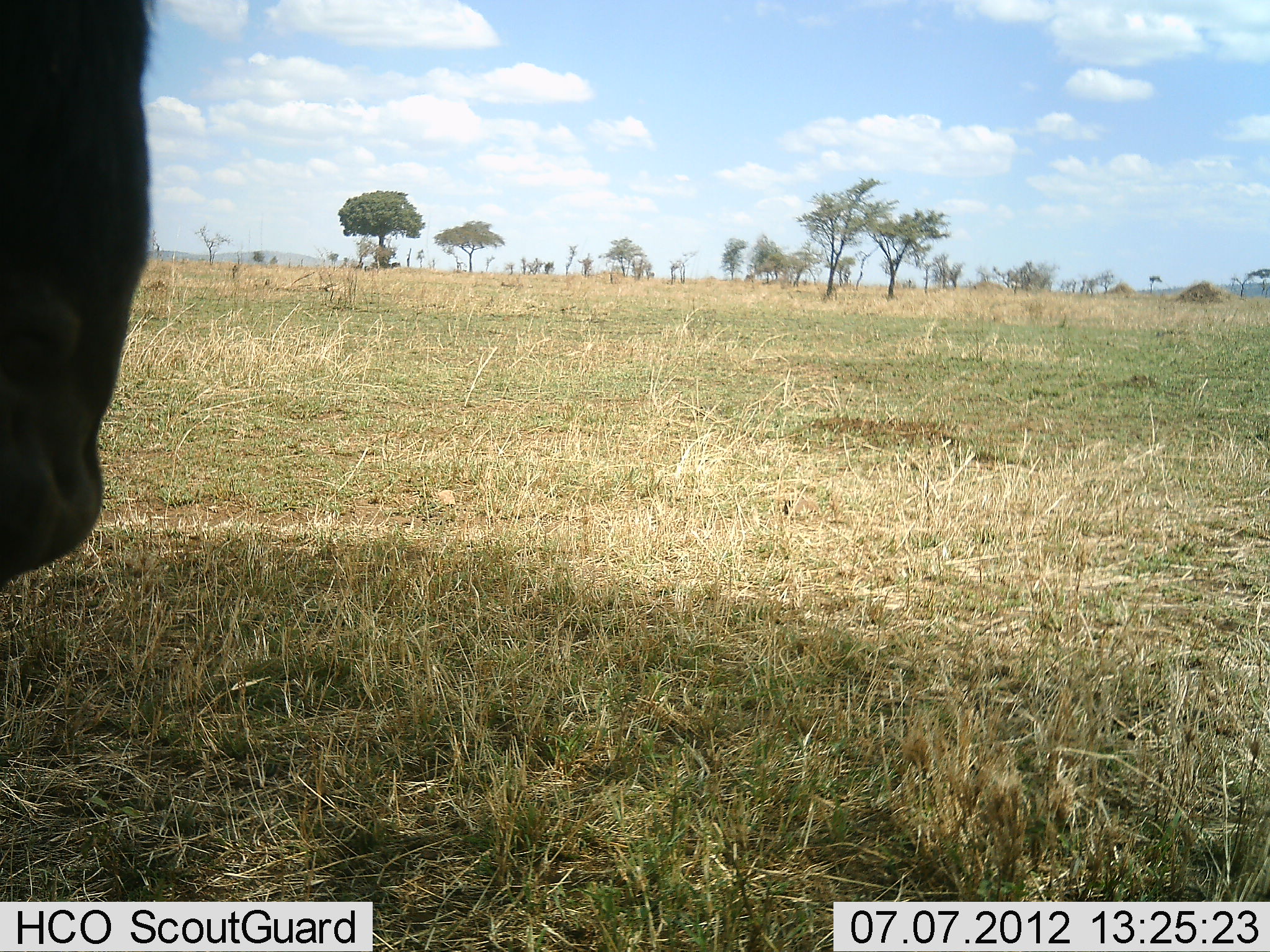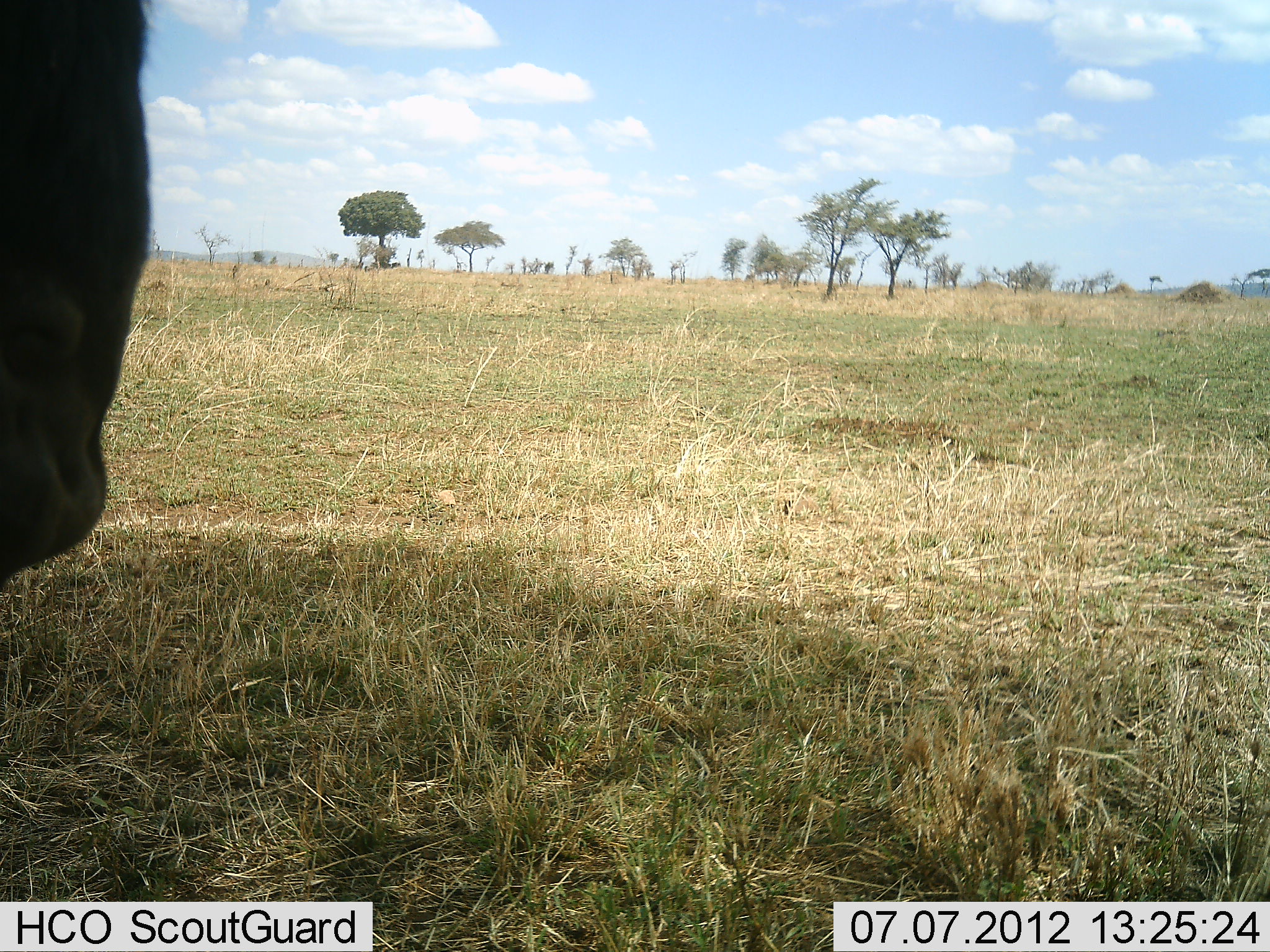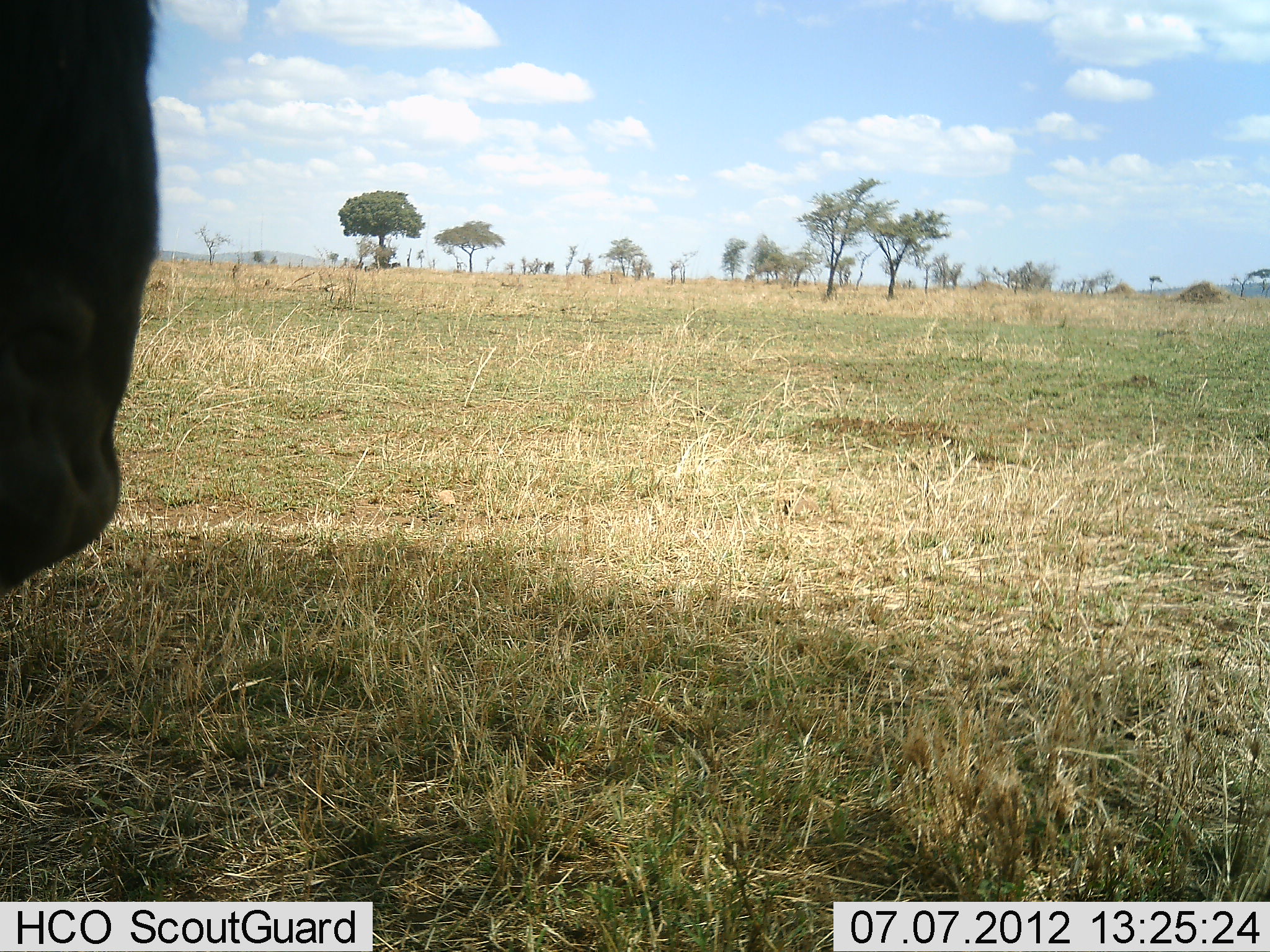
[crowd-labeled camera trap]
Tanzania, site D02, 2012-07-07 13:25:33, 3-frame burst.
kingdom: Animalia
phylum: Chordata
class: Mammalia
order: Artiodactyla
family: Bovidae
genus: Connochaetes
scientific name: Connochaetes taurinus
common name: blue wildebeest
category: wildebeest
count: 1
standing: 100%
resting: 0%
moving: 0%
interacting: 0%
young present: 0%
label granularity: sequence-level